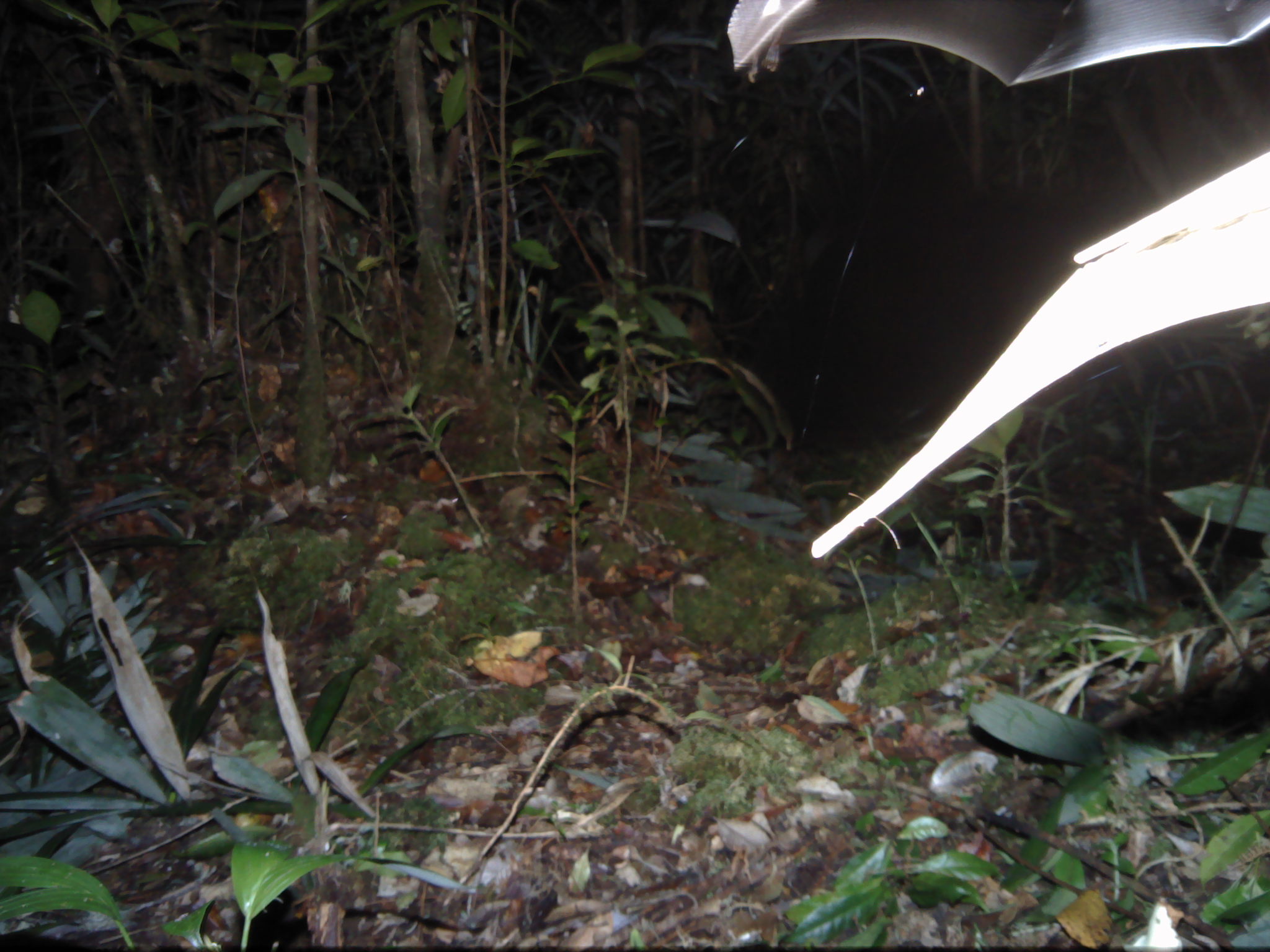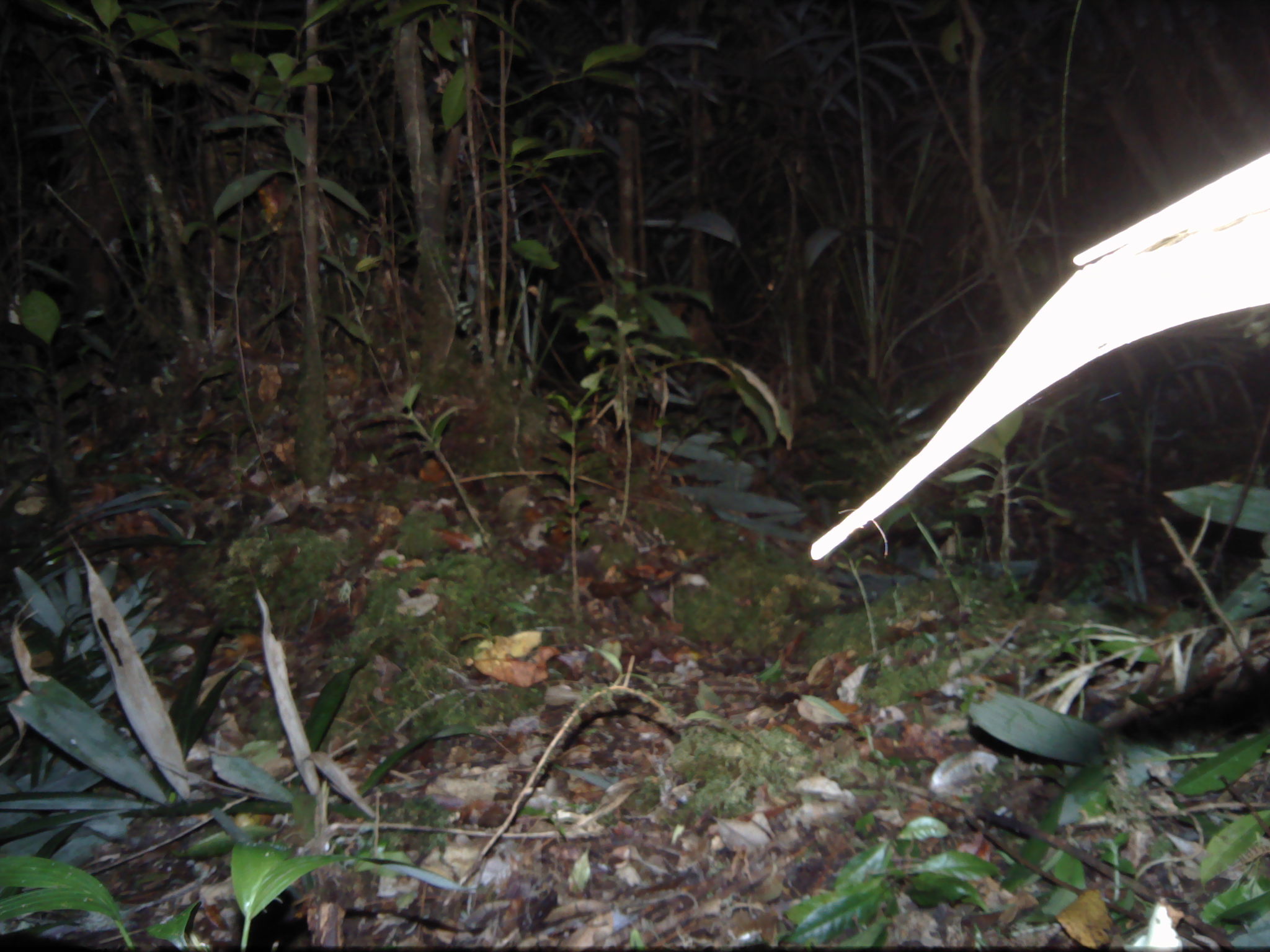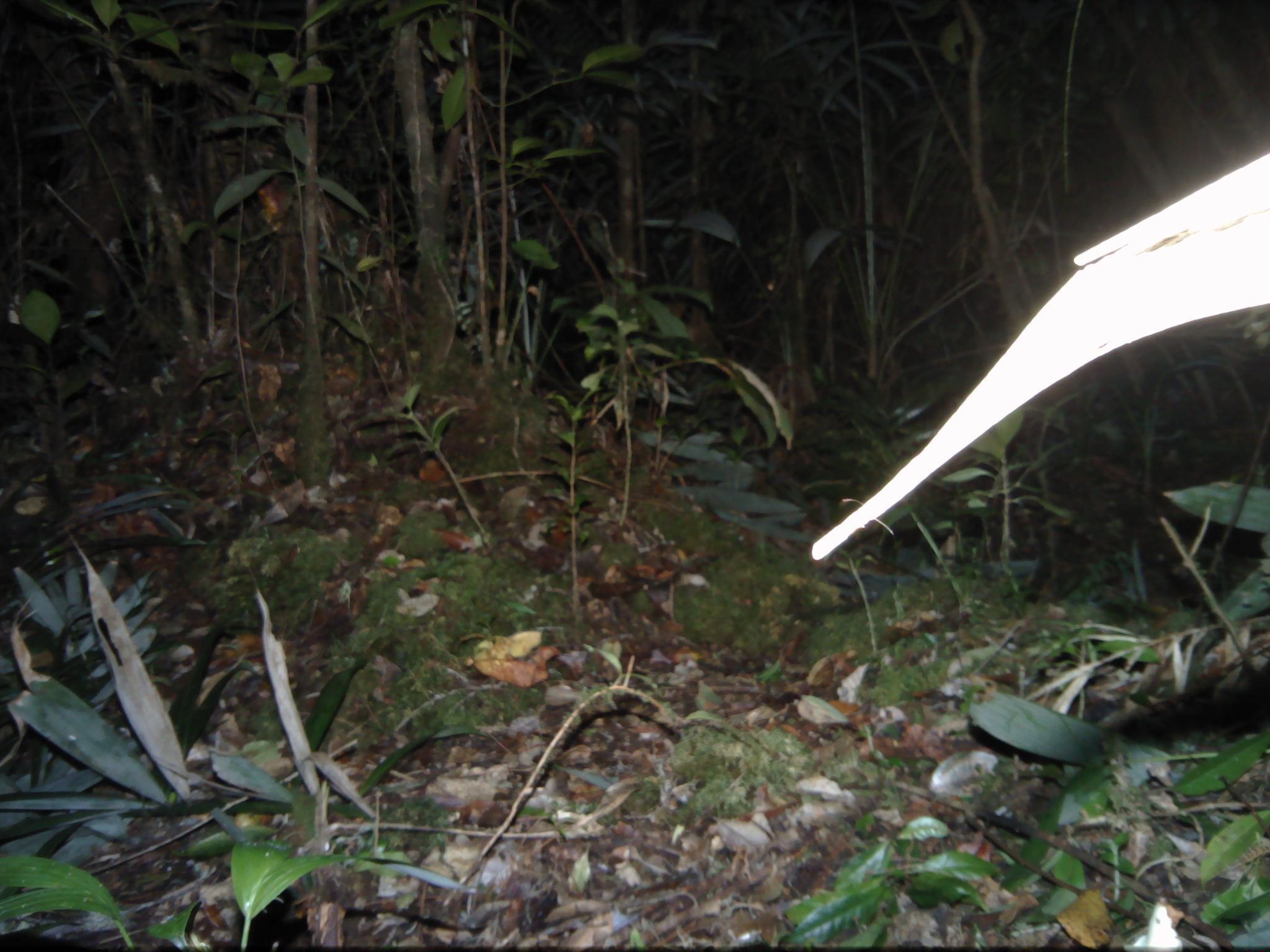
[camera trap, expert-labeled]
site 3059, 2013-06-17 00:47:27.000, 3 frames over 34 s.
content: unidentified animal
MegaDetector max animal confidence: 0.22